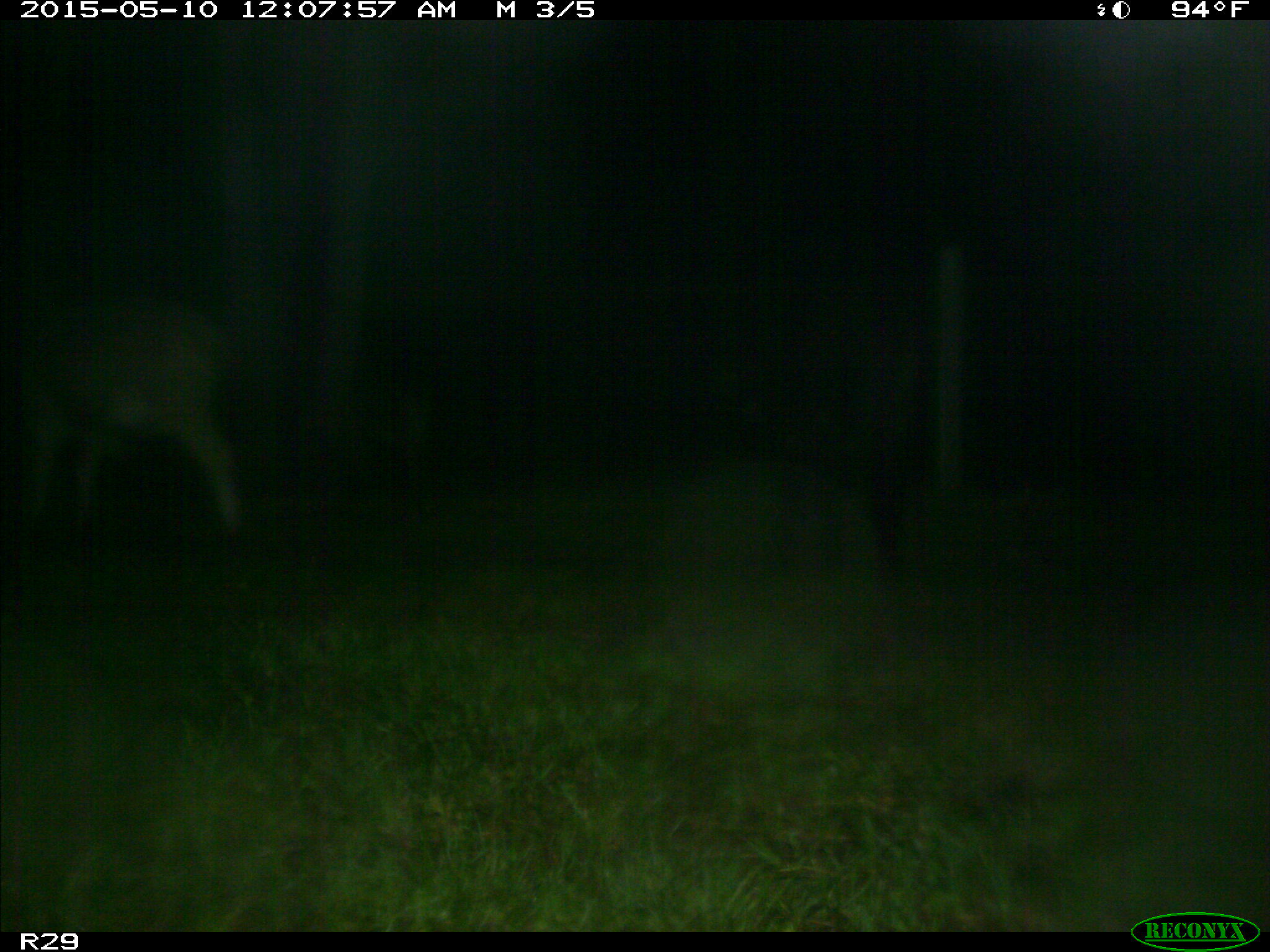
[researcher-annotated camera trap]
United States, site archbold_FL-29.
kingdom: Animalia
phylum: Chordata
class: Mammalia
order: Artiodactyla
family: Bovidae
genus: Bos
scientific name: Bos taurus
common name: domestic cow